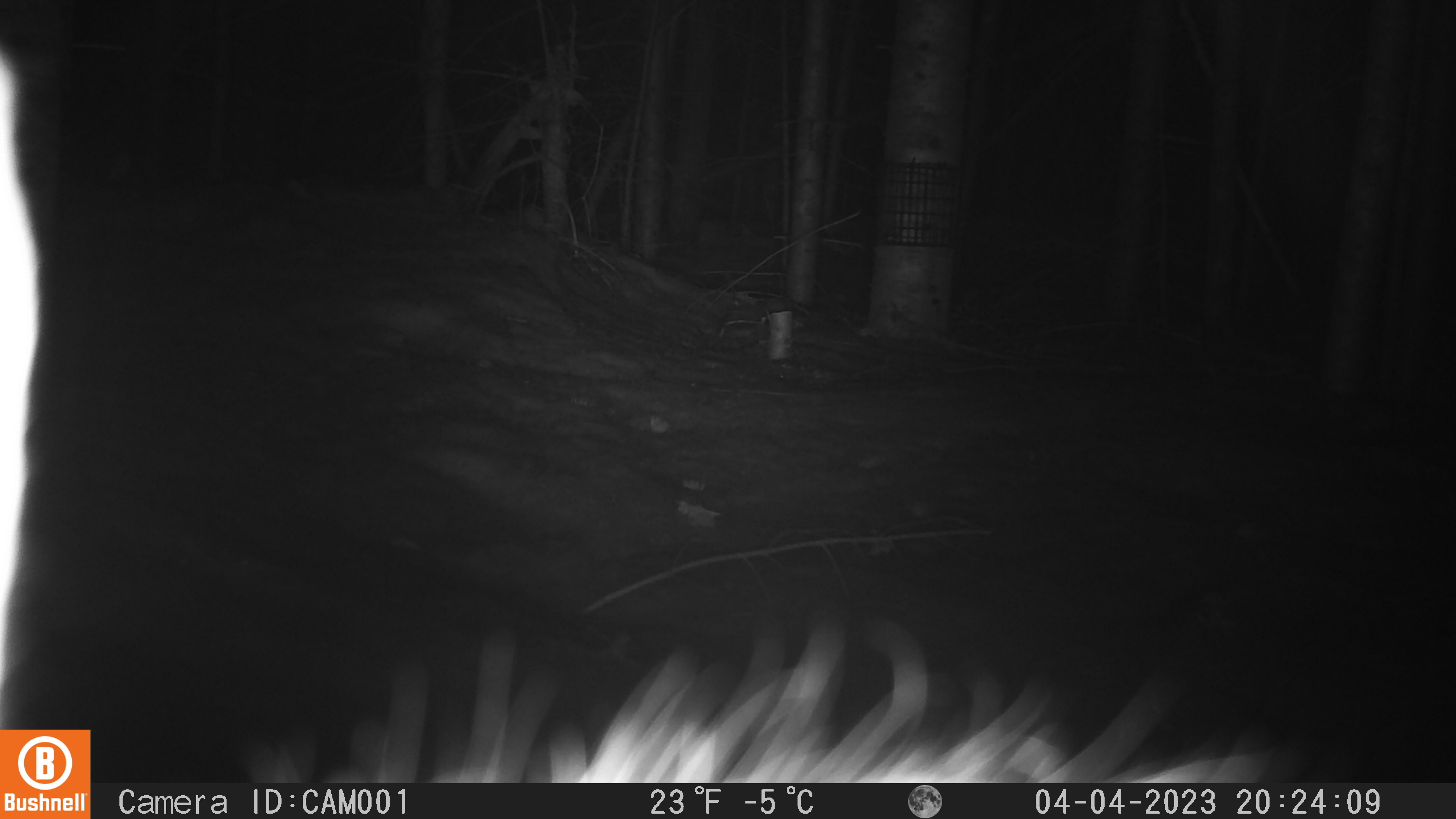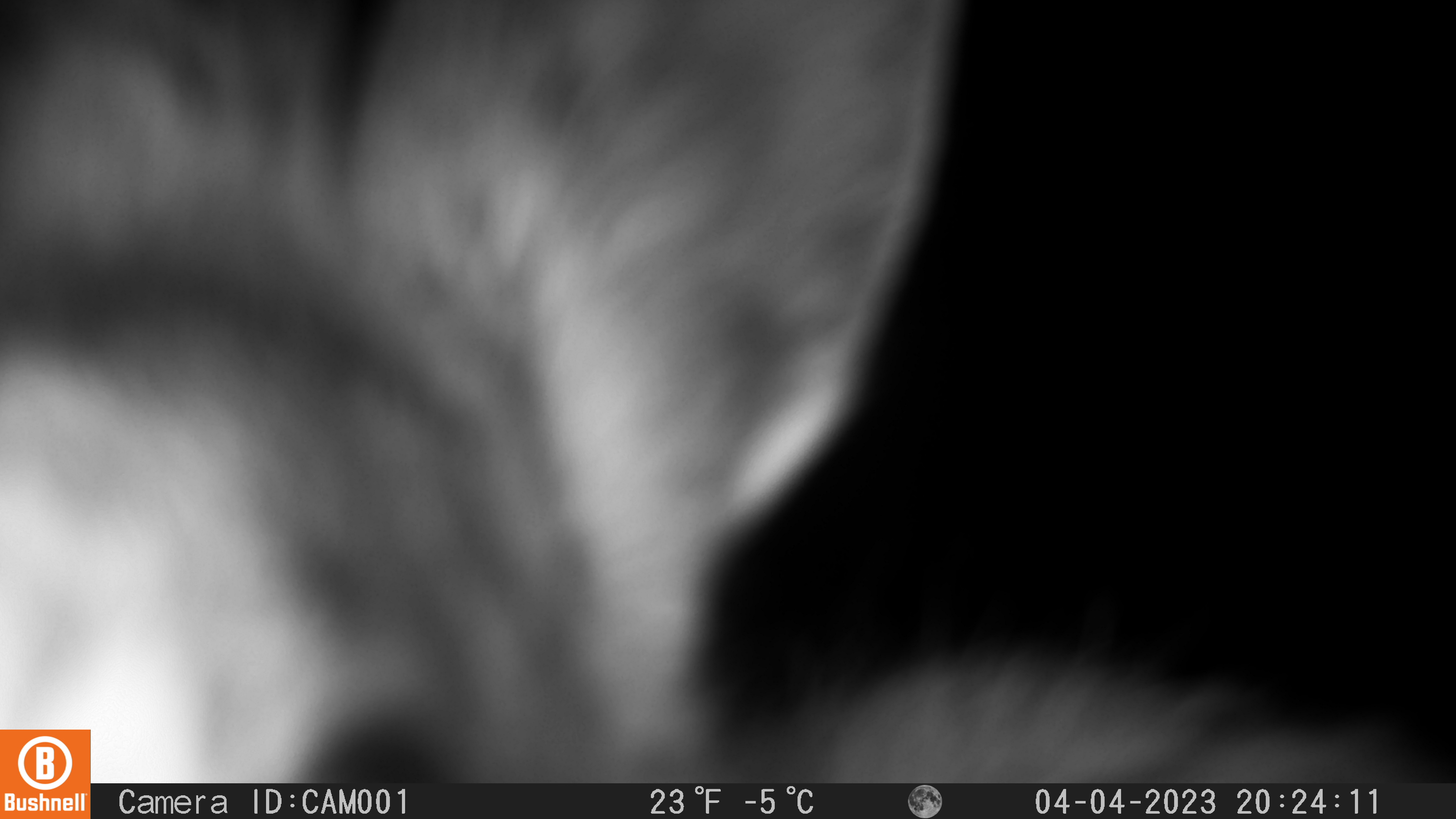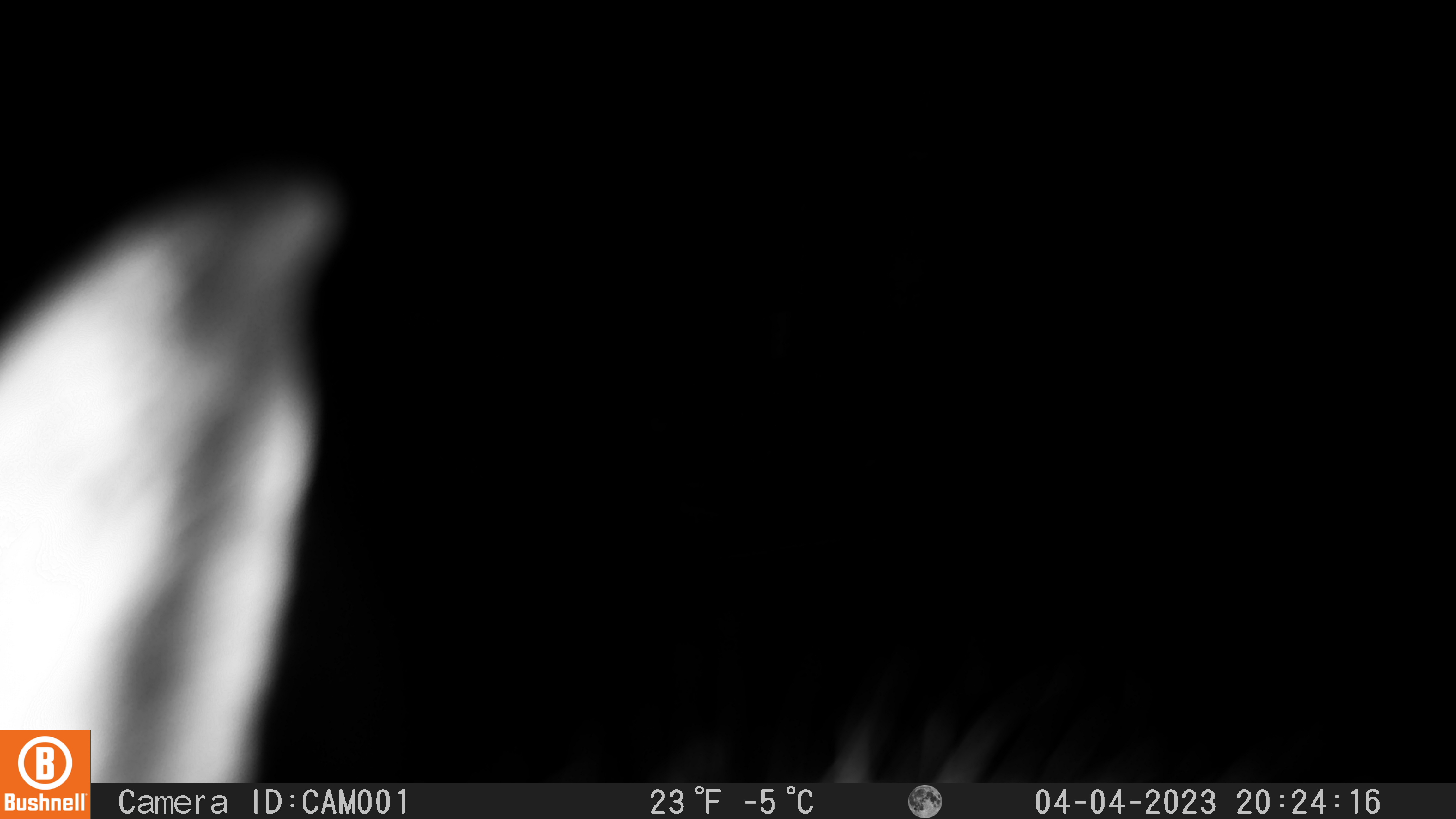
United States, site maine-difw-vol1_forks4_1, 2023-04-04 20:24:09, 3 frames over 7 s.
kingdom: Animalia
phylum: Chordata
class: Mammalia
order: Lagomorpha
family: Leporidae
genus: Lepus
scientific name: Lepus americanus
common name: snowshoe hare